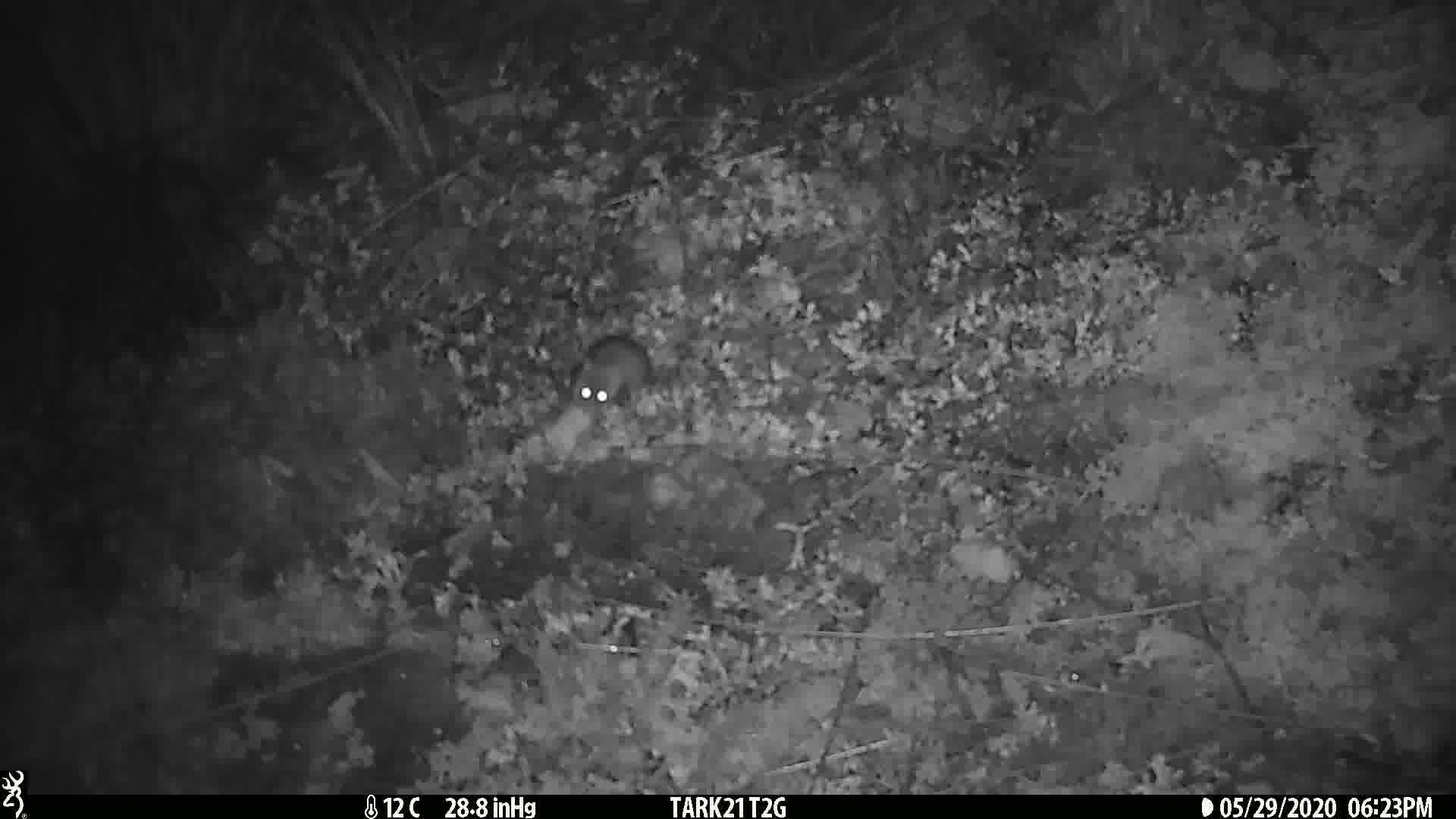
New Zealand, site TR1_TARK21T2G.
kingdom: Animalia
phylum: Chordata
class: Mammalia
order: Rodentia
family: Muridae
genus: Mus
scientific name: Mus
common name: mouse